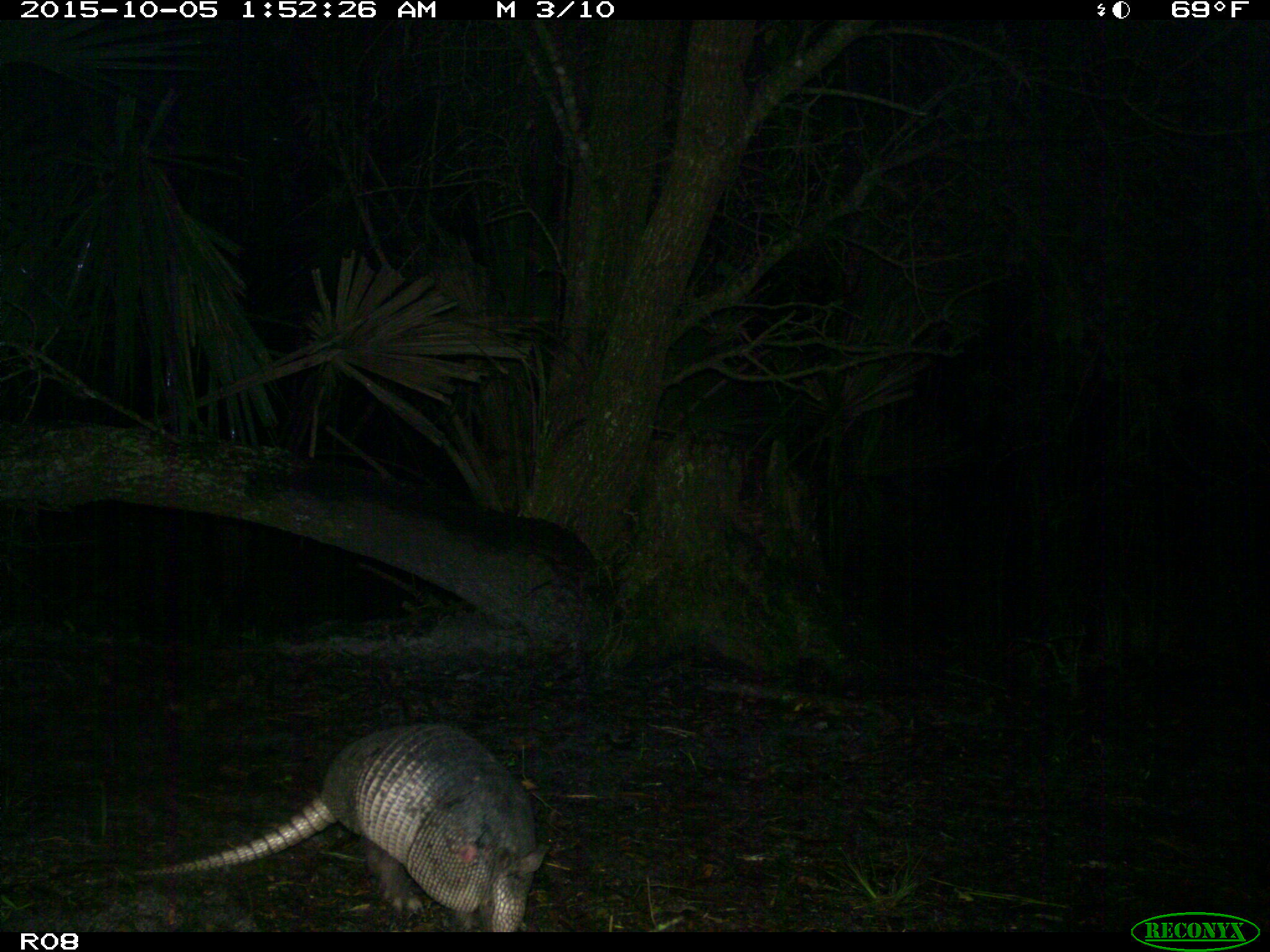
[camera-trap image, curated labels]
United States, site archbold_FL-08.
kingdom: Animalia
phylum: Chordata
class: Mammalia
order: Cingulata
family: Dasypodidae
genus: Dasypus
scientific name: Dasypus novemcinctus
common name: nine-banded armadillo